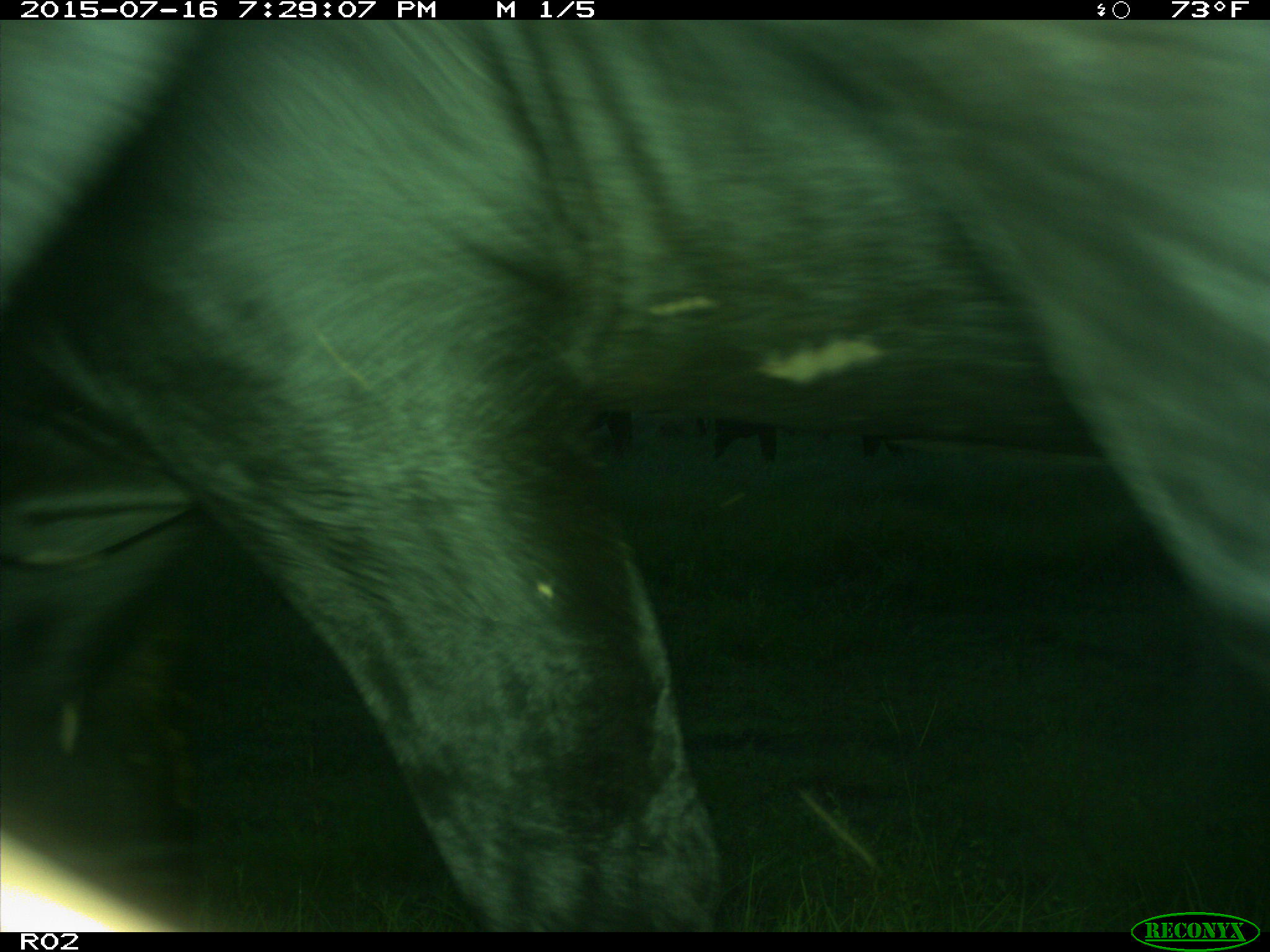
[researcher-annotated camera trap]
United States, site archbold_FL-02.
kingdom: Animalia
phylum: Chordata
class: Mammalia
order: Artiodactyla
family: Bovidae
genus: Bos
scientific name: Bos taurus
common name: domestic cow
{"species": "Bos taurus (domestic cow)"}